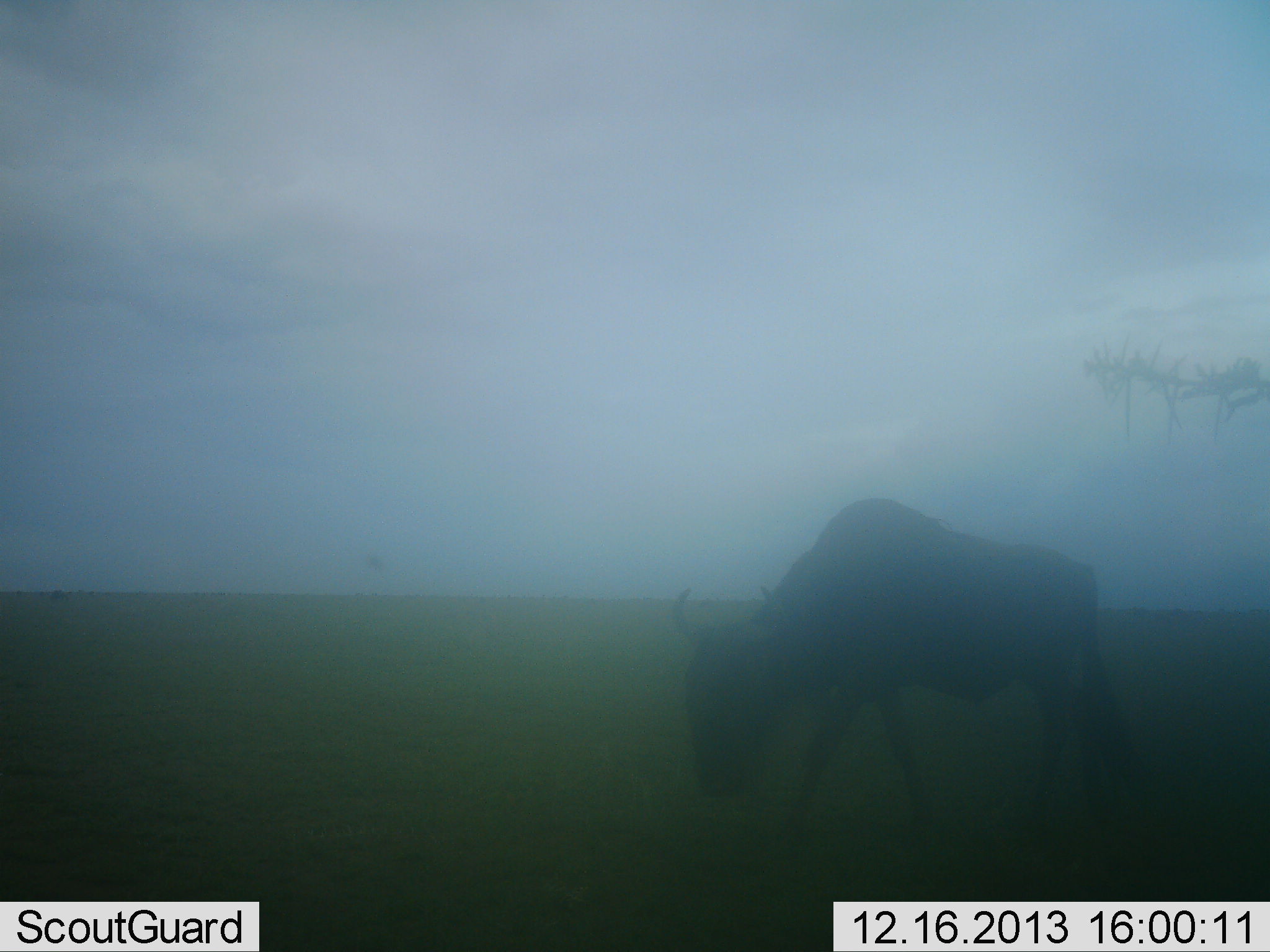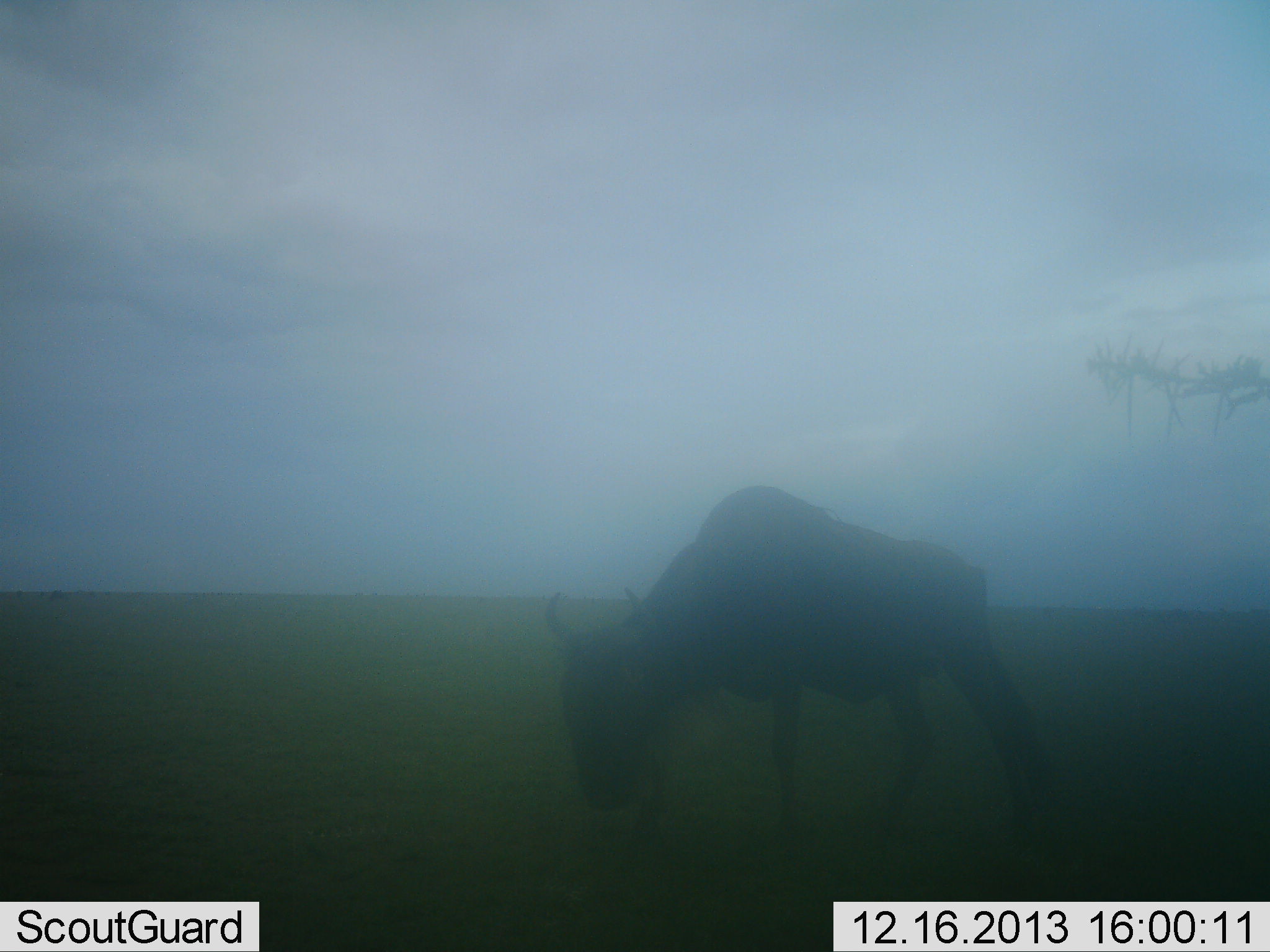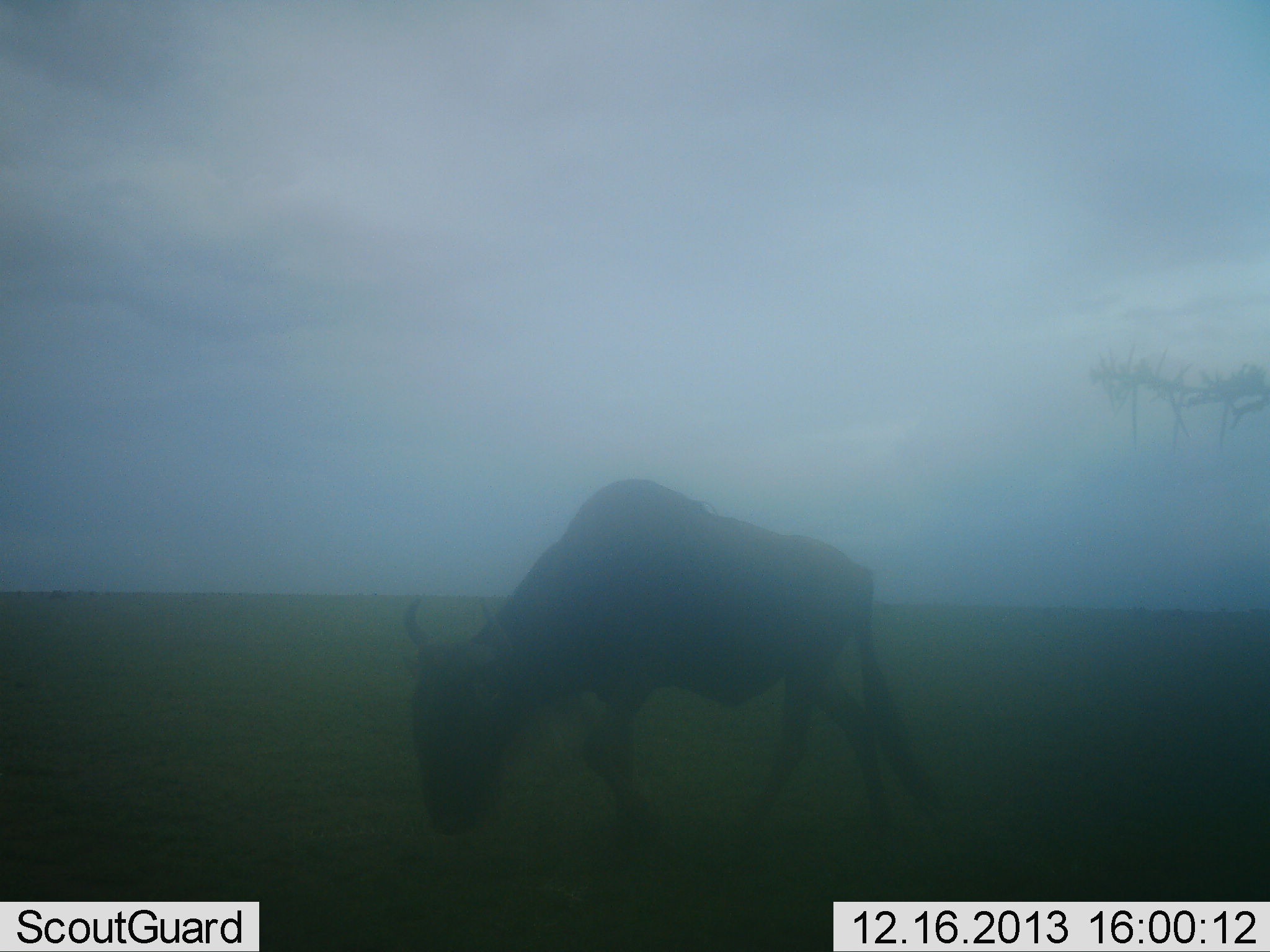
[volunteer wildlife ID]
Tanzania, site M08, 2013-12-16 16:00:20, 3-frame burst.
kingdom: Animalia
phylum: Chordata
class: Mammalia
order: Artiodactyla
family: Bovidae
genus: Connochaetes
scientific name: Connochaetes taurinus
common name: blue wildebeest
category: wildebeest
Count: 1.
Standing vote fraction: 0%.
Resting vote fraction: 0%.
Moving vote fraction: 91%.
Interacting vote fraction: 0%.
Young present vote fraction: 0%.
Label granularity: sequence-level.